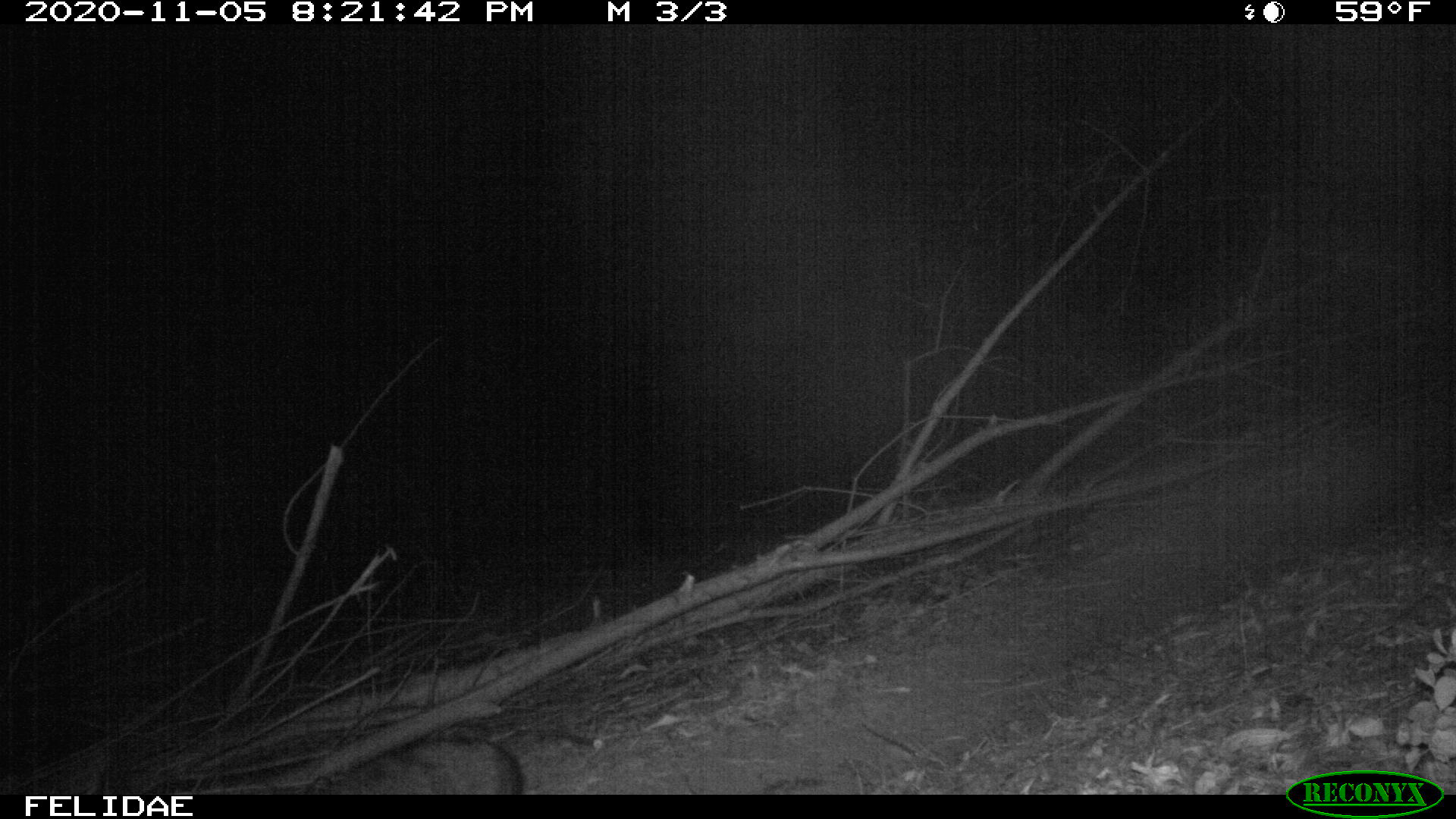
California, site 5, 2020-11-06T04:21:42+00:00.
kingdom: Animalia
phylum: Chordata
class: Mammalia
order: Carnivora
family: Canidae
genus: Urocyon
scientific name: Urocyon cinereoargenteus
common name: gray fox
Gray fox (Urocyon cinereoargenteus).